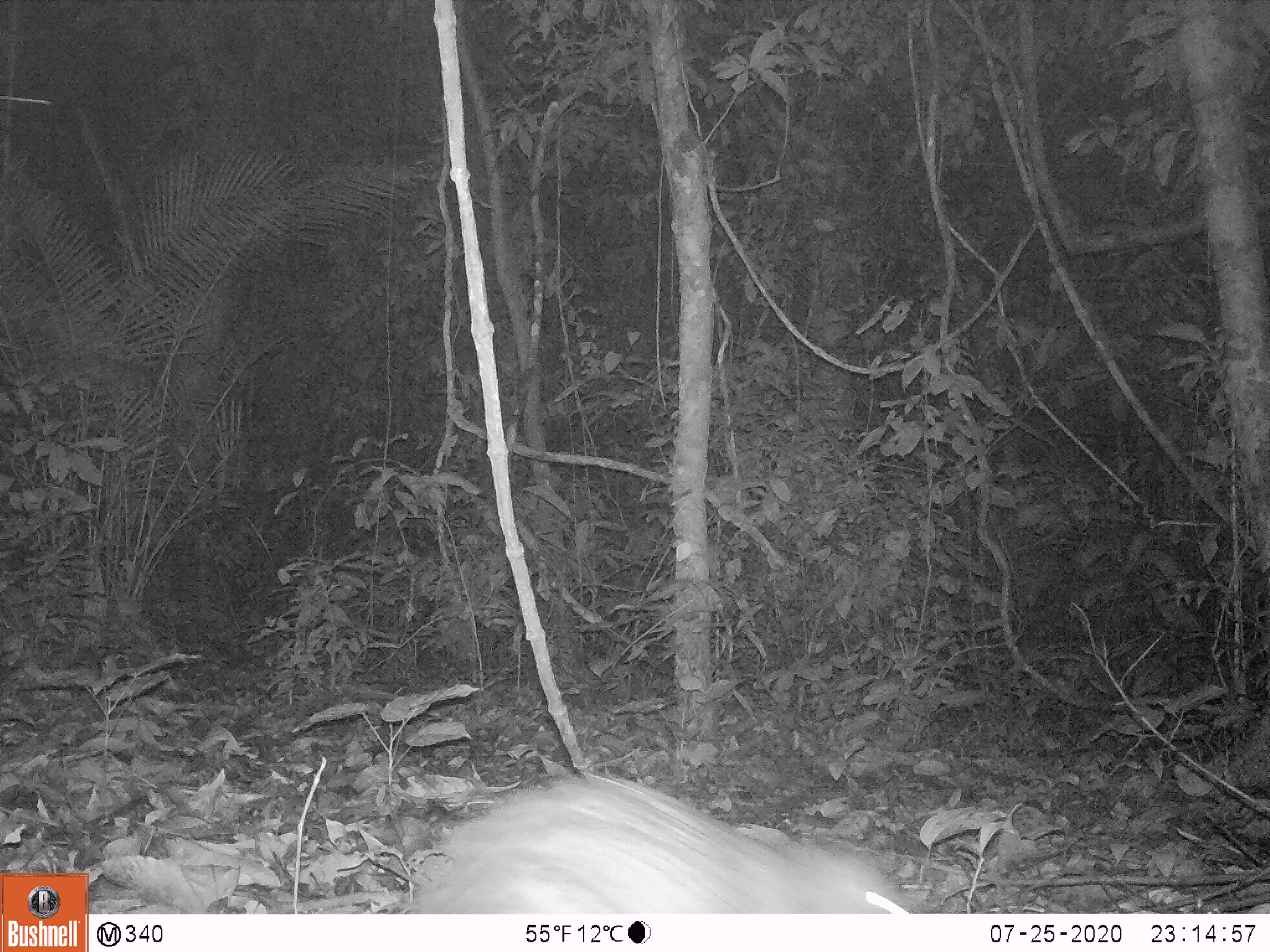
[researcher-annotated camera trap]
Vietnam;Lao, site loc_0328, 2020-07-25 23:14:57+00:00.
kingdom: Animalia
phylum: Chordata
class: Mammalia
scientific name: Mammalia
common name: mammal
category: unidentified small mammal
Unidentified small mammal (mammal) (Mammalia). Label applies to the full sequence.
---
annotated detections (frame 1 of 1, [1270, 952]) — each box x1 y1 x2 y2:
unidentified small mammal: 403 772 906 914